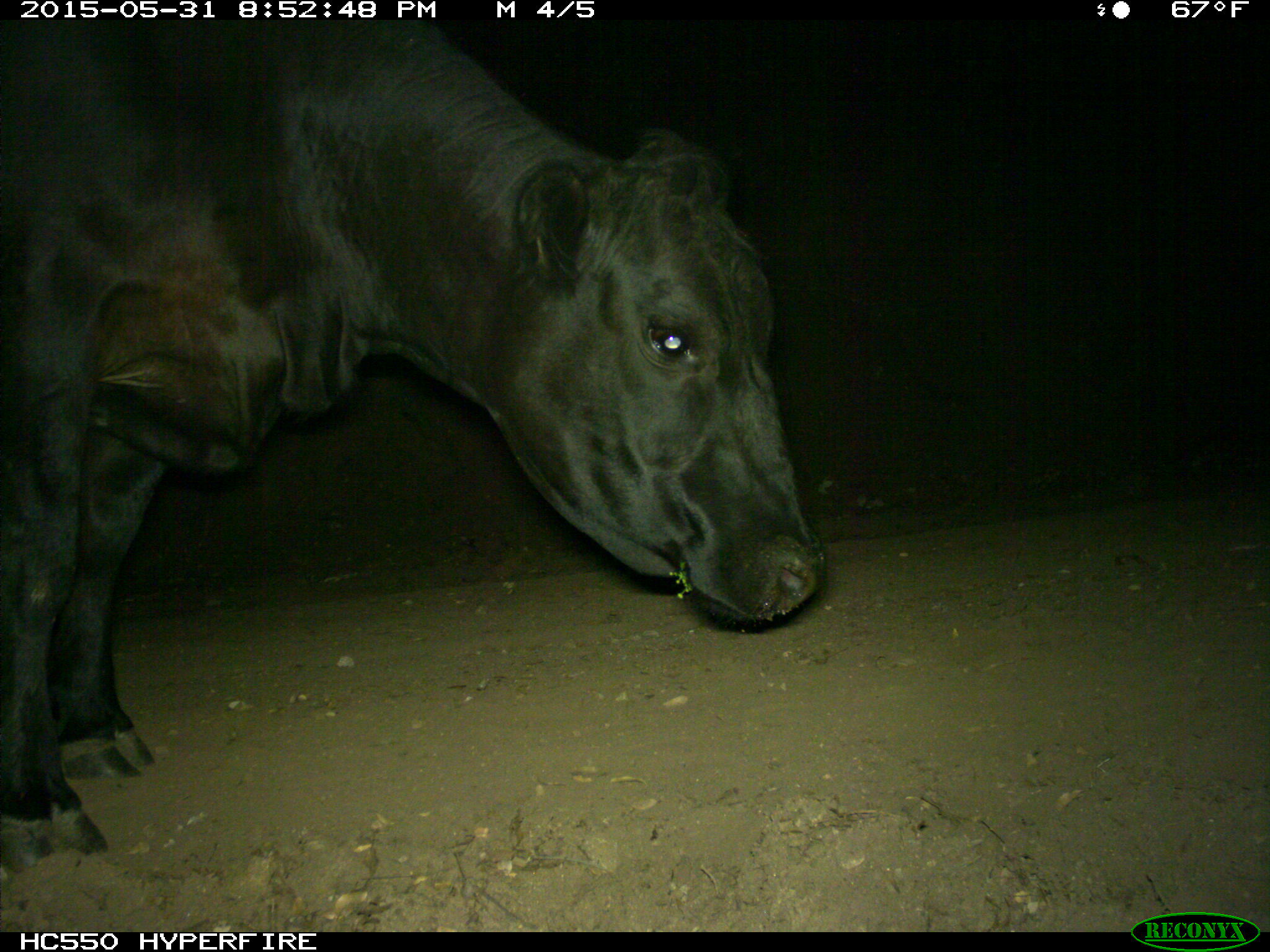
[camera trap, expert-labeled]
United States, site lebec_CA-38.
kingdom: Animalia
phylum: Chordata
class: Mammalia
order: Artiodactyla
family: Bovidae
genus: Bos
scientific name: Bos taurus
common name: domestic cow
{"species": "Bos taurus (domestic cow)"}